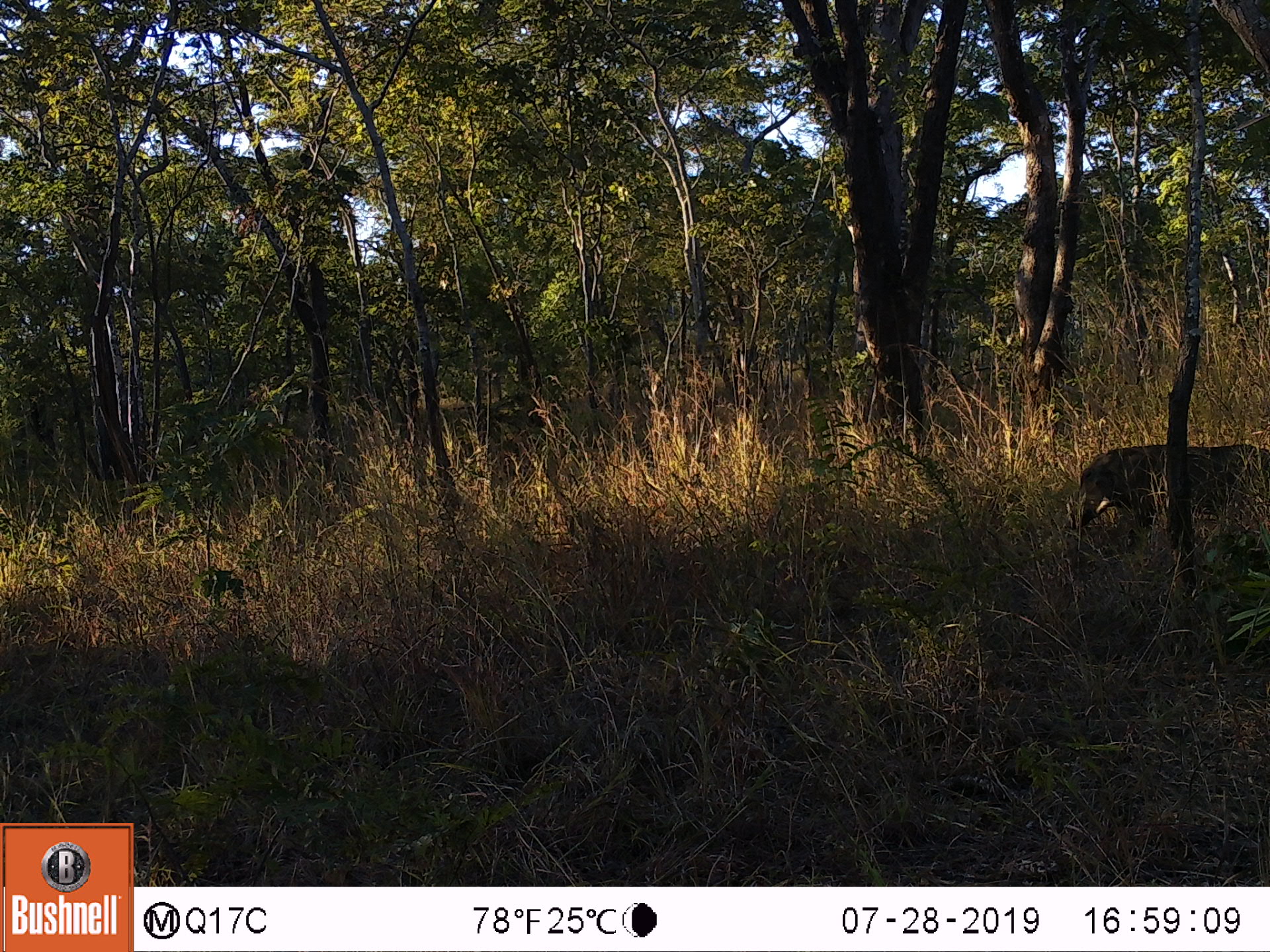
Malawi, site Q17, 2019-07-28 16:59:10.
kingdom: Animalia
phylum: Chordata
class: Mammalia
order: Artiodactyla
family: Suidae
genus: Phacochoerus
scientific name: Phacochoerus africanus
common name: common warthog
Common warthog (Phacochoerus africanus), count 1.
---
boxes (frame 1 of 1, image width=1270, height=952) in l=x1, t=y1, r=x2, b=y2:
common warthog: l=1061, t=441, r=1262, b=550